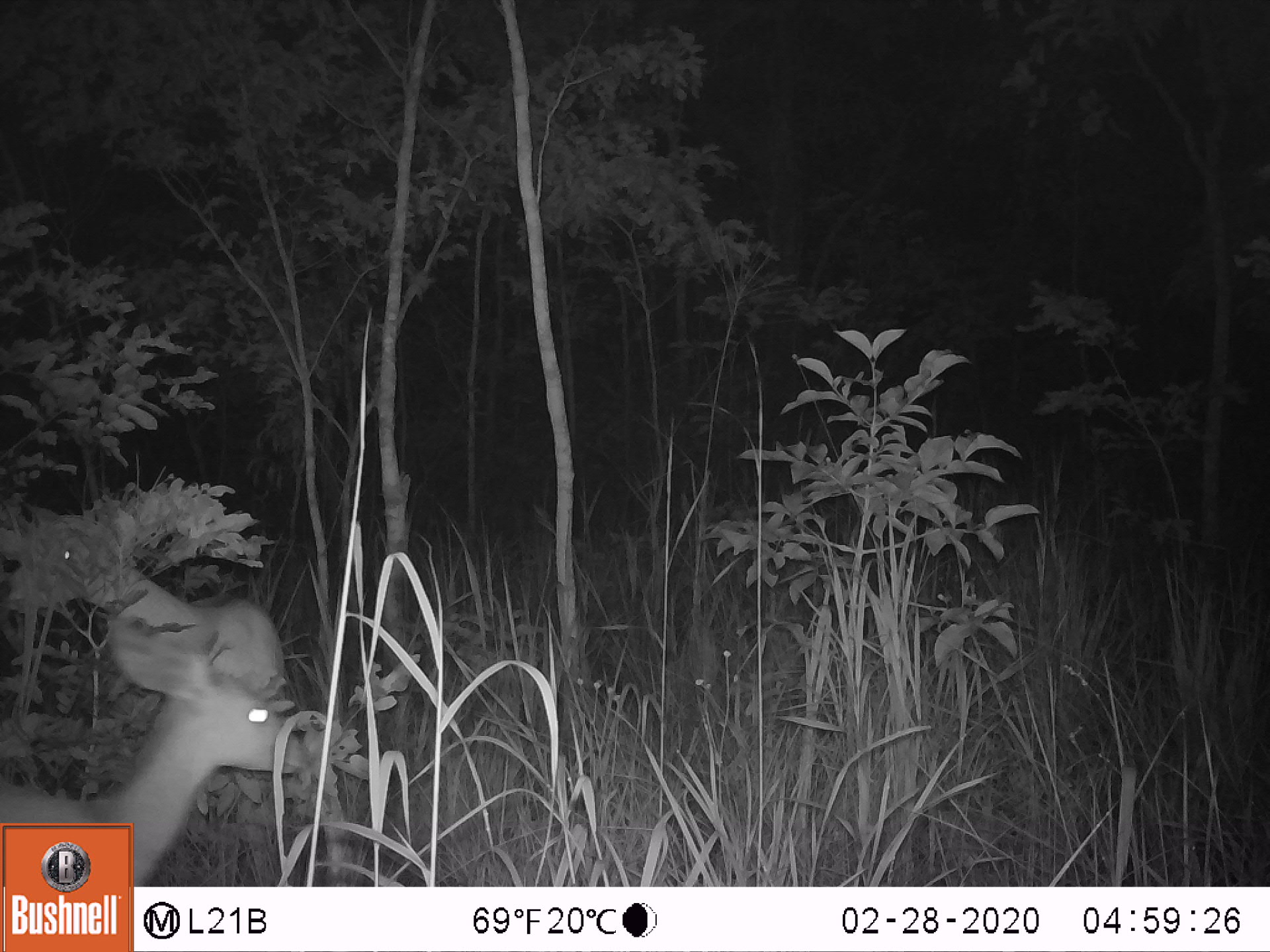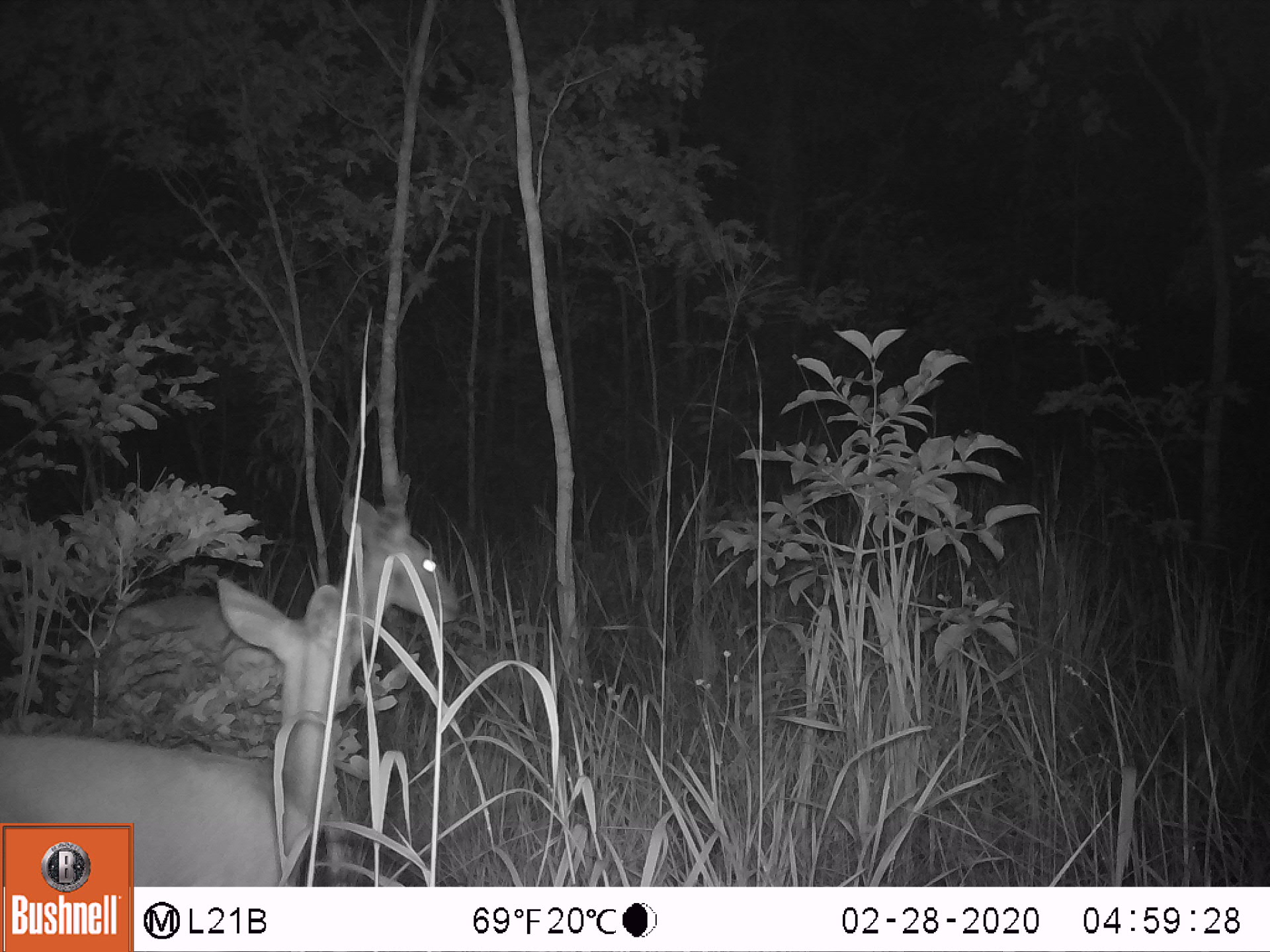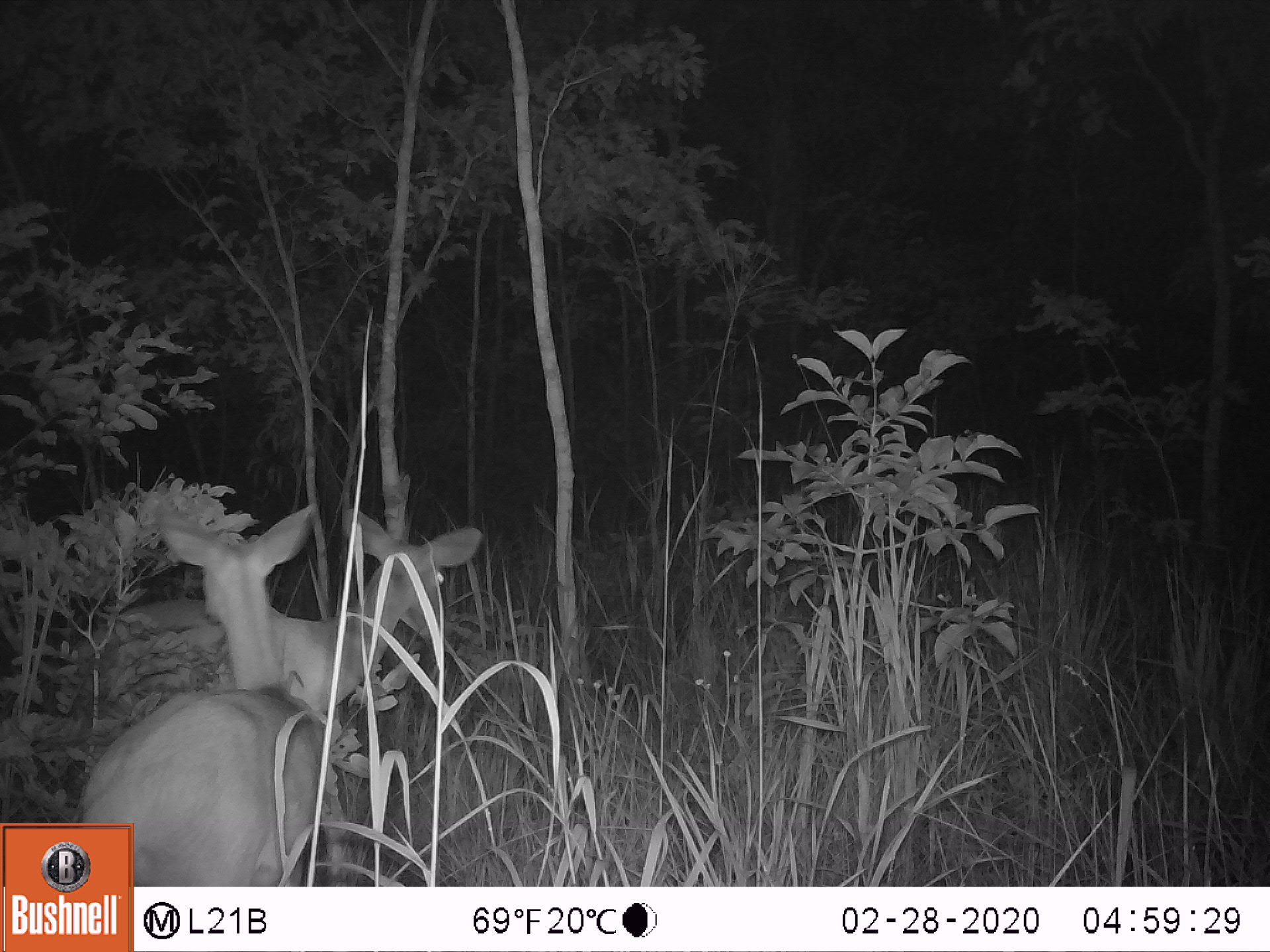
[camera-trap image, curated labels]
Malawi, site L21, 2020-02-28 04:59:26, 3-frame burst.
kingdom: Animalia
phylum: Chordata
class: Mammalia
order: Artiodactyla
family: Bovidae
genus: Redunca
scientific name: Redunca arundinum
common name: southern reedbuck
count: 2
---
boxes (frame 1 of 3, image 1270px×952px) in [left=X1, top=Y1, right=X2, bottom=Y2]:
southern reedbuck: [left=131, top=649, right=300, bottom=887]; [left=32, top=526, right=305, bottom=665]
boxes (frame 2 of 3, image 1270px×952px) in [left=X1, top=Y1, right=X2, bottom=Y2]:
southern reedbuck: [left=131, top=585, right=352, bottom=877]; [left=342, top=479, right=469, bottom=675]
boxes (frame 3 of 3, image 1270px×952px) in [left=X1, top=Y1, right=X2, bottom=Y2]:
southern reedbuck: [left=136, top=498, right=324, bottom=880]; [left=308, top=498, right=494, bottom=727]